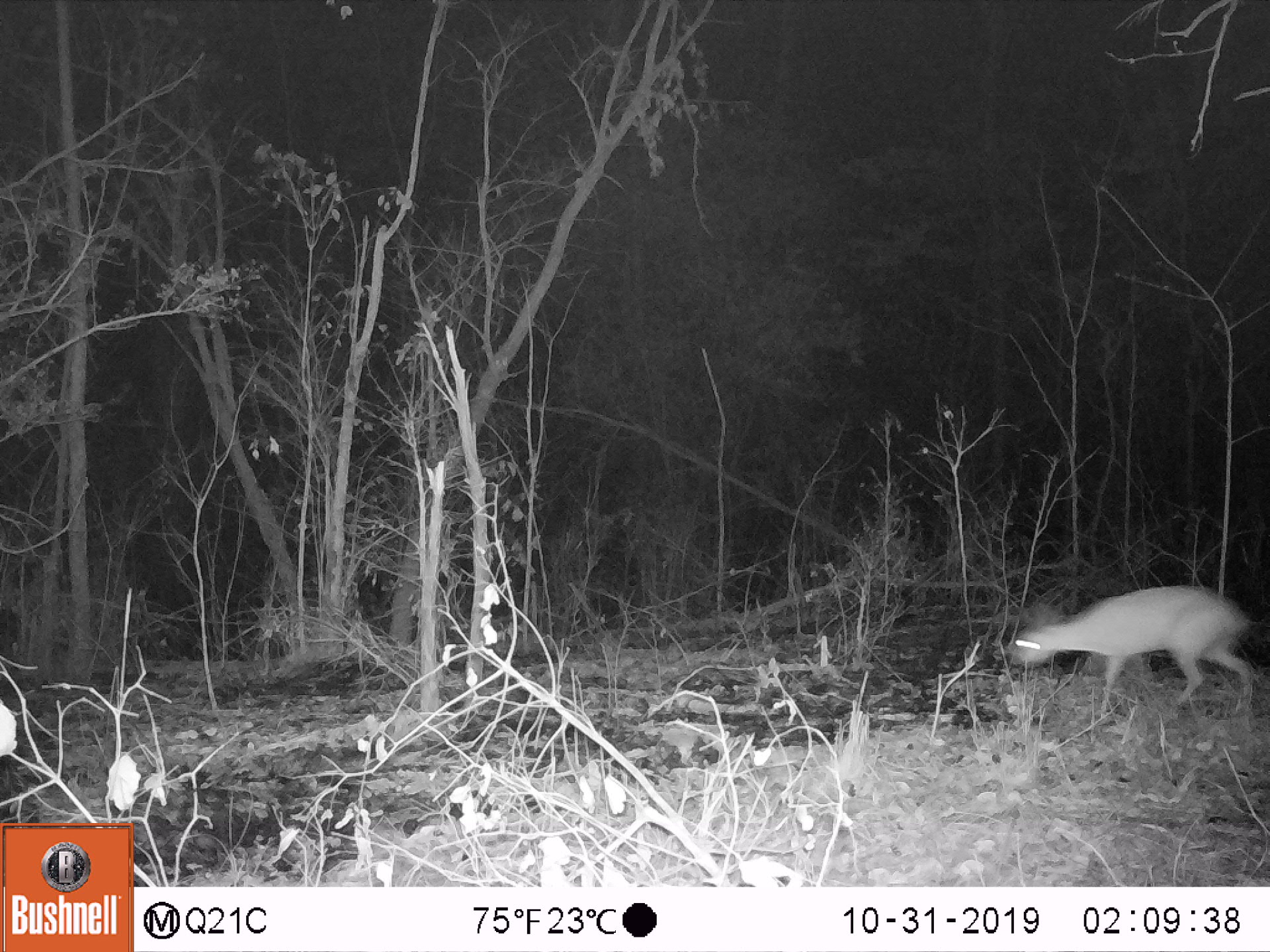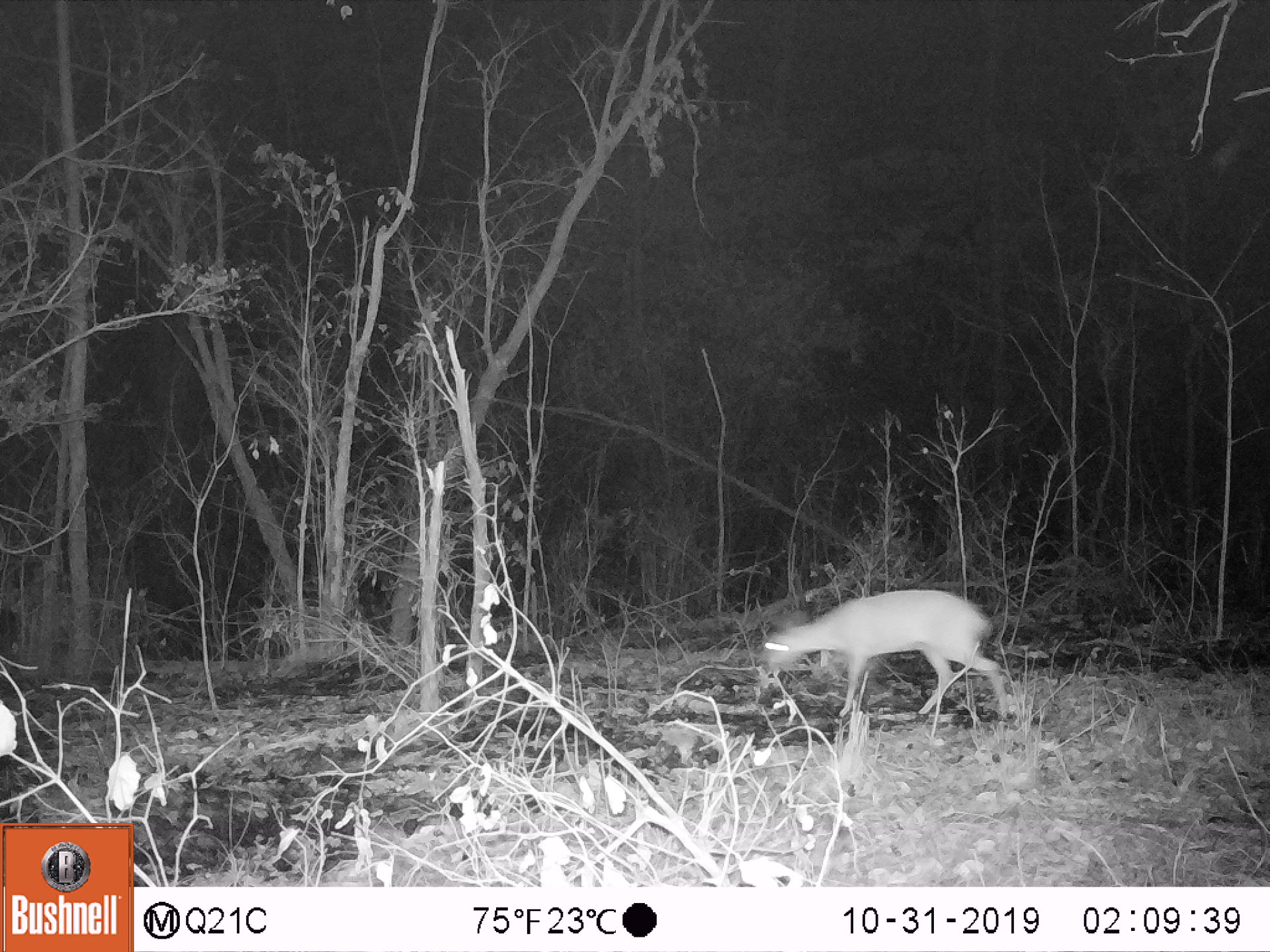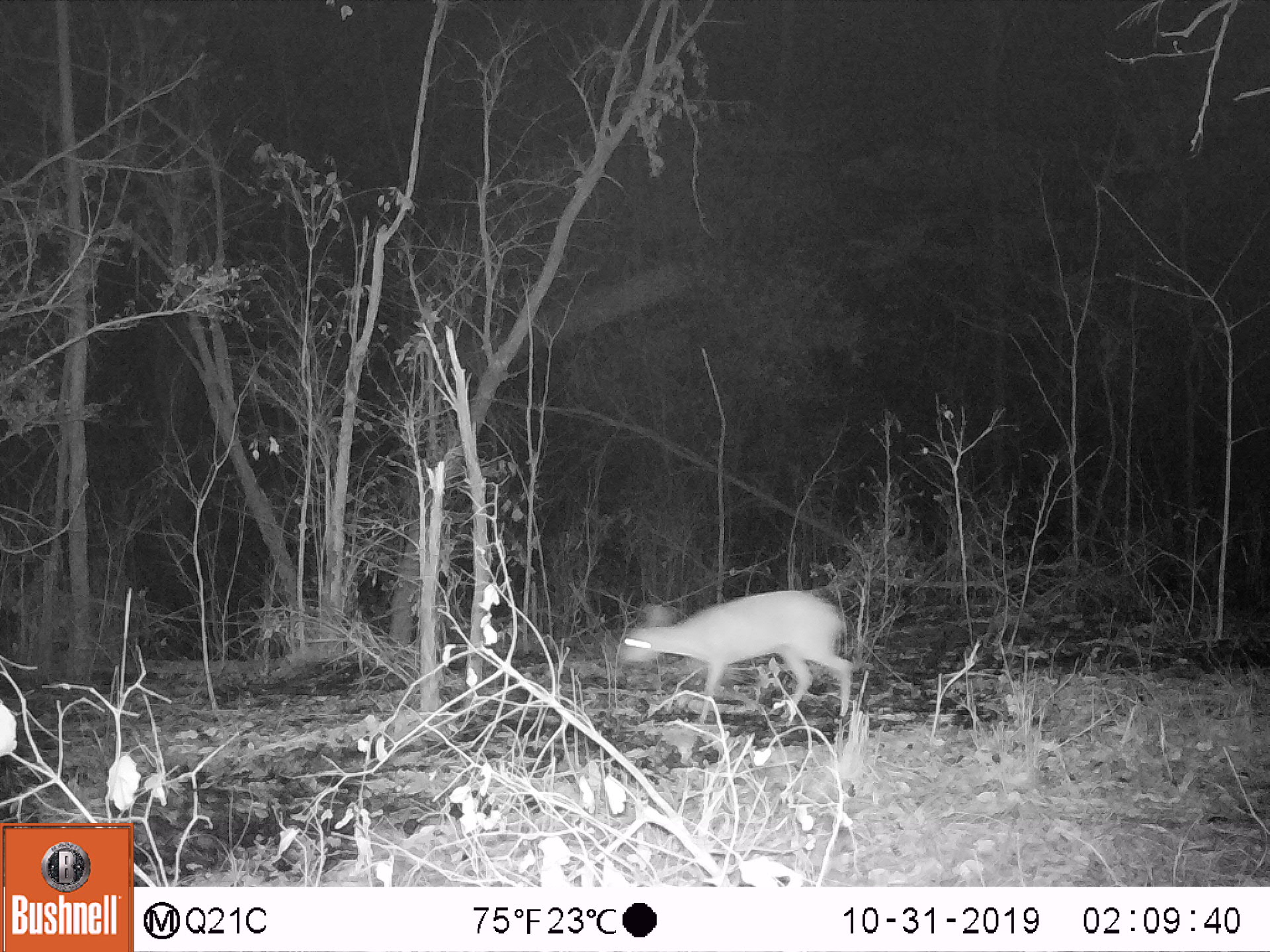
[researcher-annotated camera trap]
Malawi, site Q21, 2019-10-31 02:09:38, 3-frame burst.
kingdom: Animalia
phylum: Chordata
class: Mammalia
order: Artiodactyla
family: Bovidae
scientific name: Antilopinae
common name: small antelope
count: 1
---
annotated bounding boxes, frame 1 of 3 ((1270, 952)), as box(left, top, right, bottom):
small antelope: box(987, 571, 1261, 758)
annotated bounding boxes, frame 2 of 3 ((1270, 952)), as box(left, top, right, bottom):
small antelope: box(746, 578, 1017, 748)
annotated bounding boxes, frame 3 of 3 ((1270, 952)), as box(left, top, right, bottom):
small antelope: box(606, 574, 868, 739)